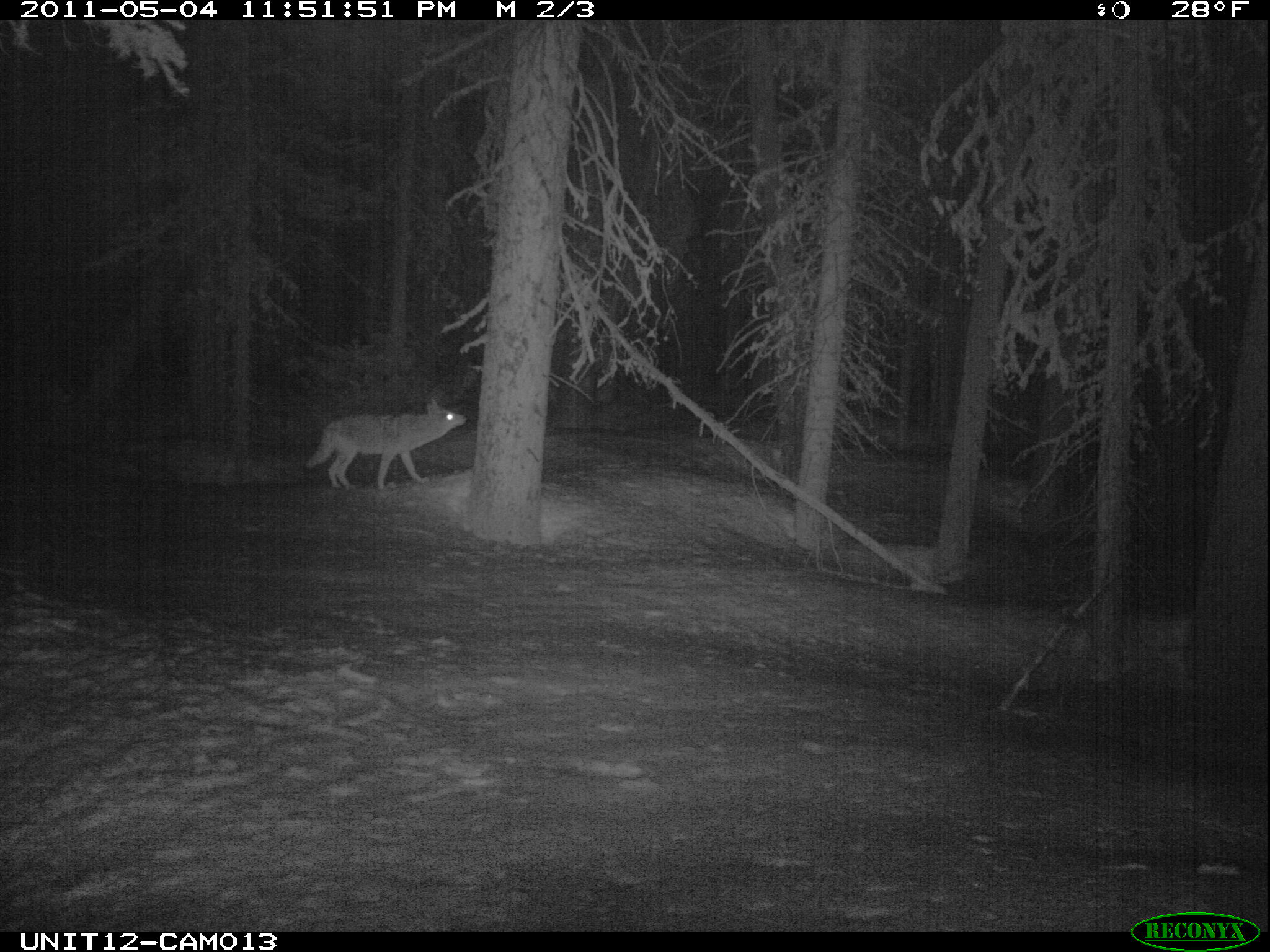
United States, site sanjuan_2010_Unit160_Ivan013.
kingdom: Animalia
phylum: Chordata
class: Mammalia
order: Carnivora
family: Canidae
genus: Canis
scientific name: Canis latrans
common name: coyote